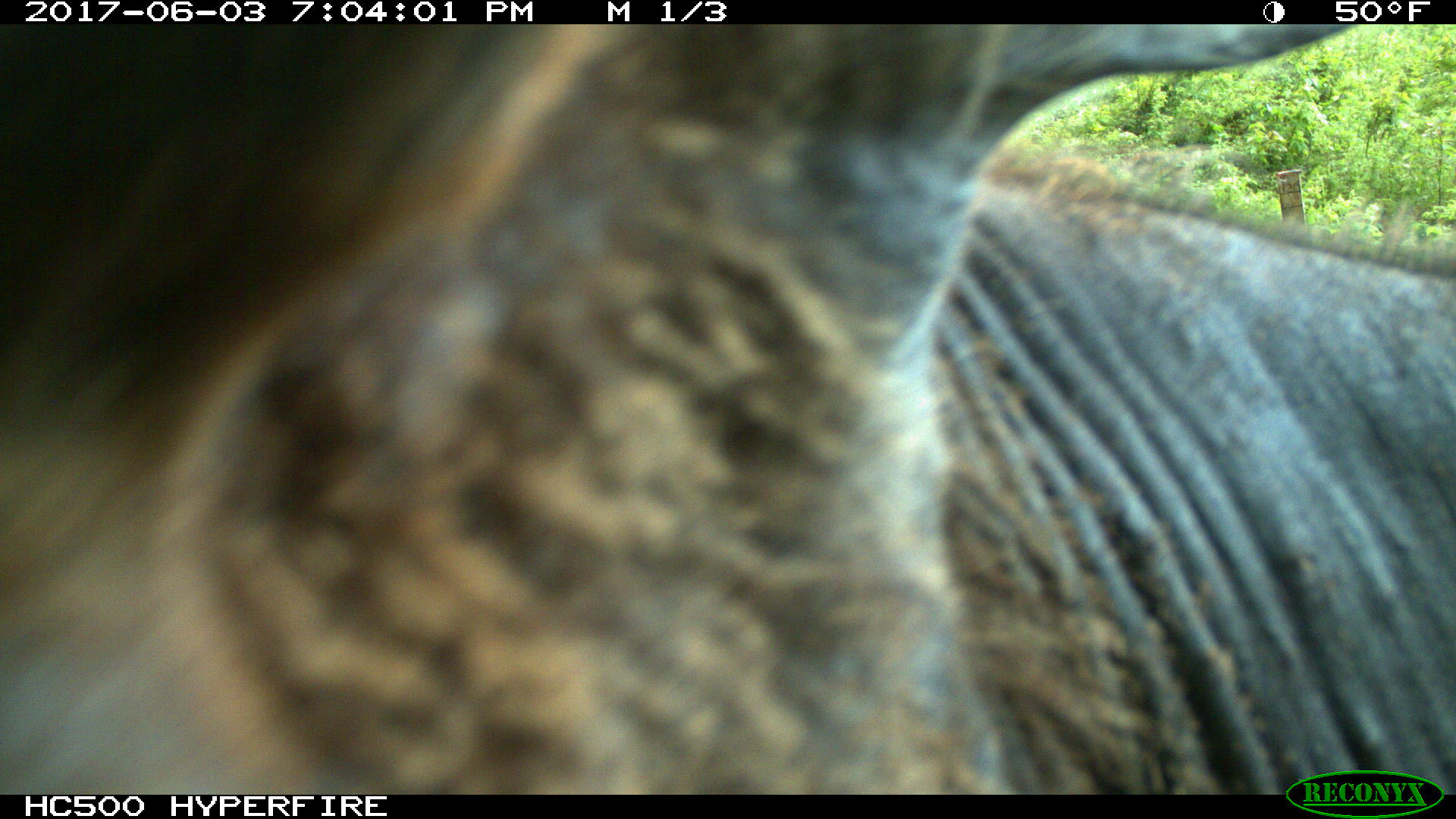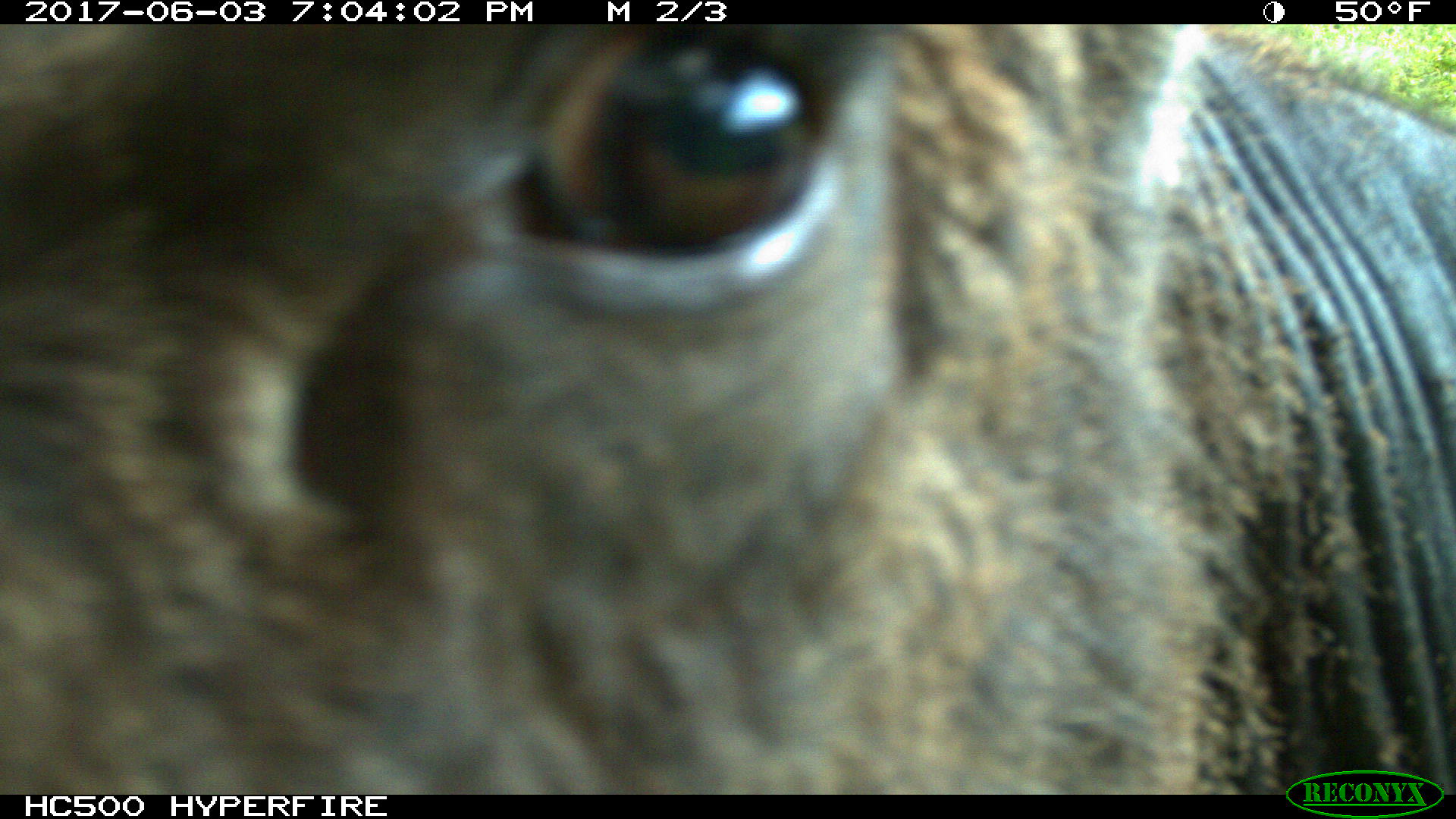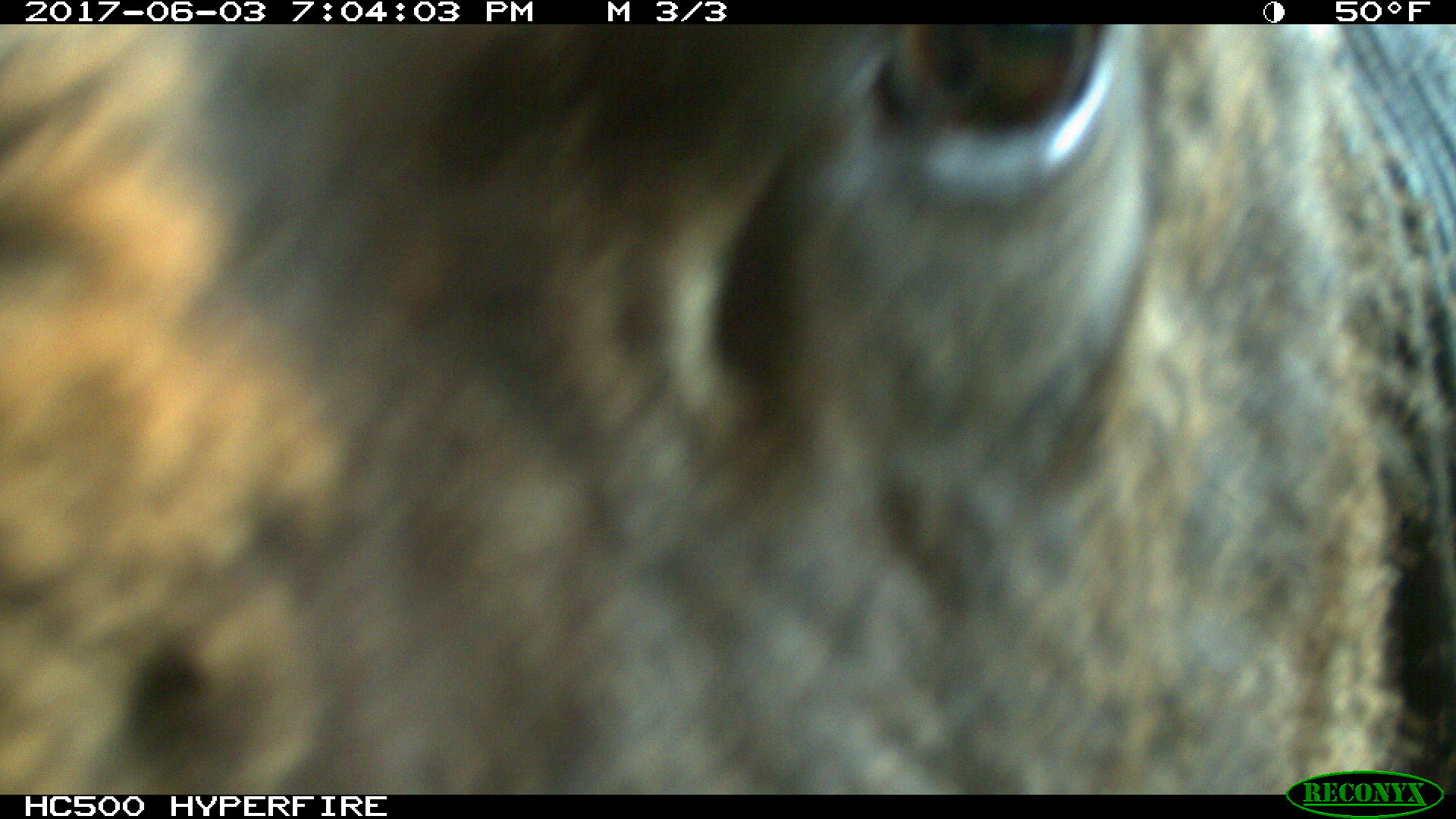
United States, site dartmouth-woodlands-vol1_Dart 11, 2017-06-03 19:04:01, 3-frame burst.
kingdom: Animalia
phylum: Chordata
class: Mammalia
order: Artiodactyla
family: Cervidae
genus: Alces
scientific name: Alces alces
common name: moose